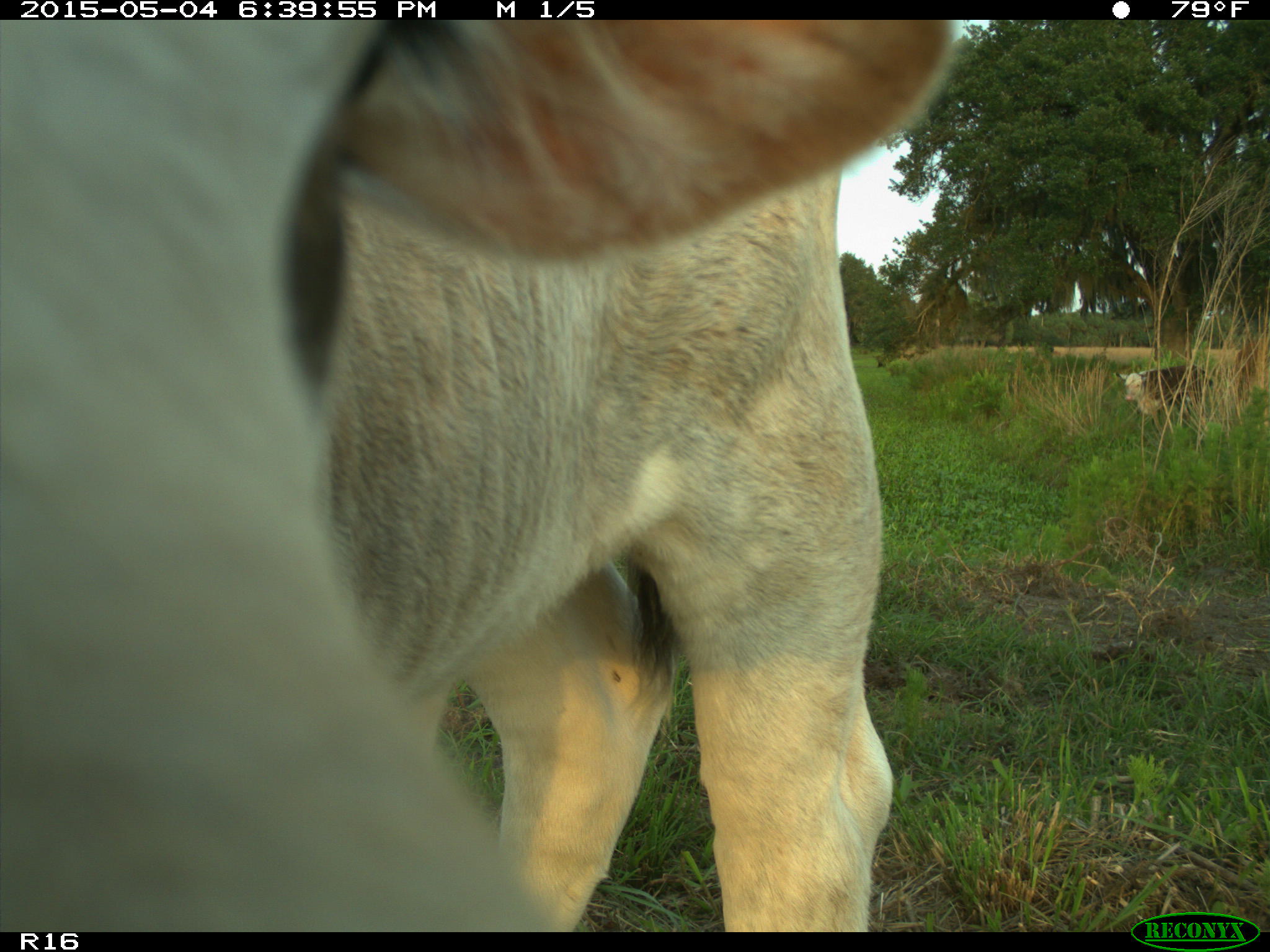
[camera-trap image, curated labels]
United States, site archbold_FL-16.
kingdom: Animalia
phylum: Chordata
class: Mammalia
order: Artiodactyla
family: Bovidae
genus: Bos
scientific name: Bos taurus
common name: domestic cow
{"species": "Bos taurus (domestic cow)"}